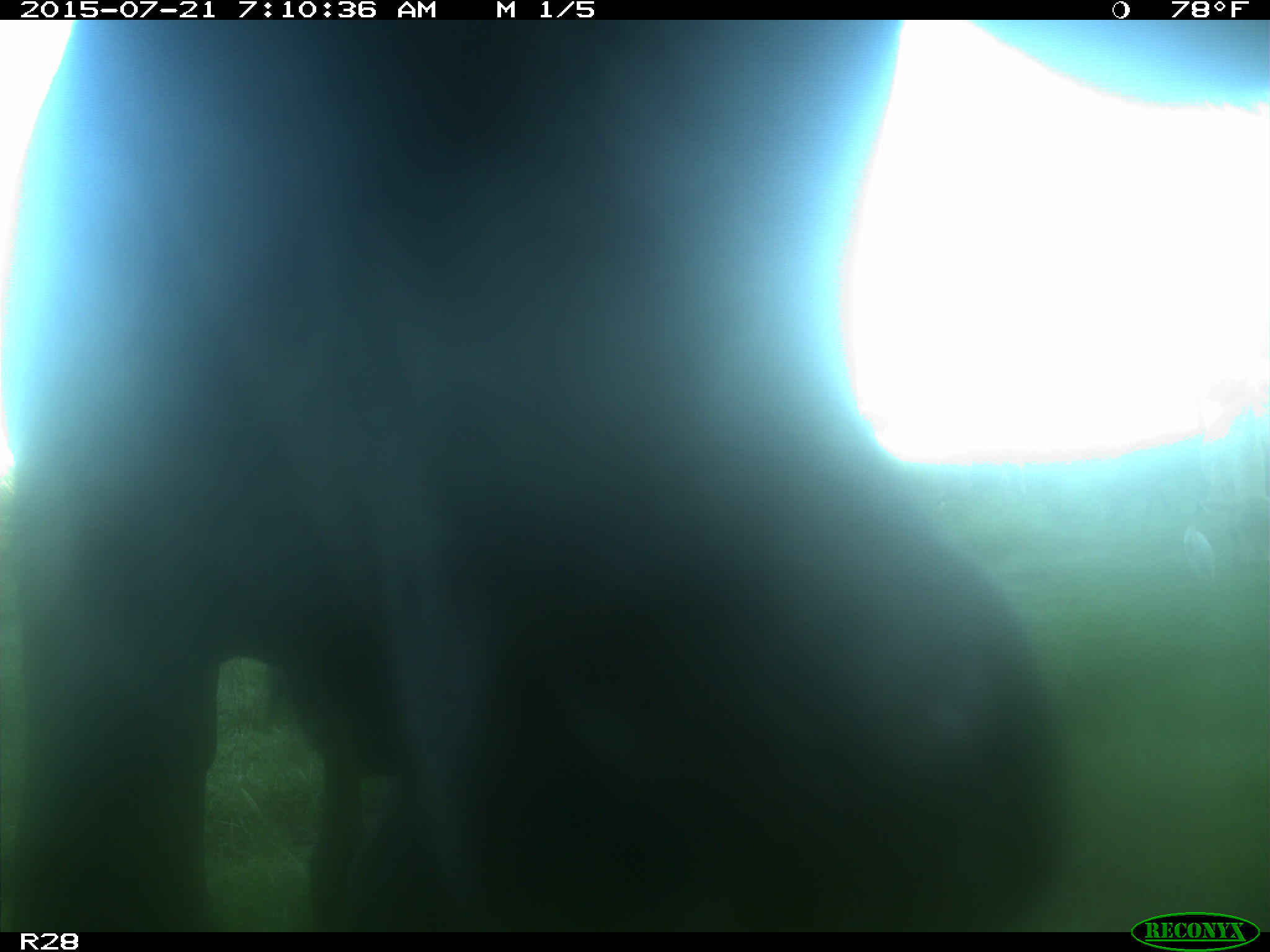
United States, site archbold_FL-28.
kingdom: Animalia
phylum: Chordata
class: Mammalia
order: Artiodactyla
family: Bovidae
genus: Bos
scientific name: Bos taurus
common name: domestic cow